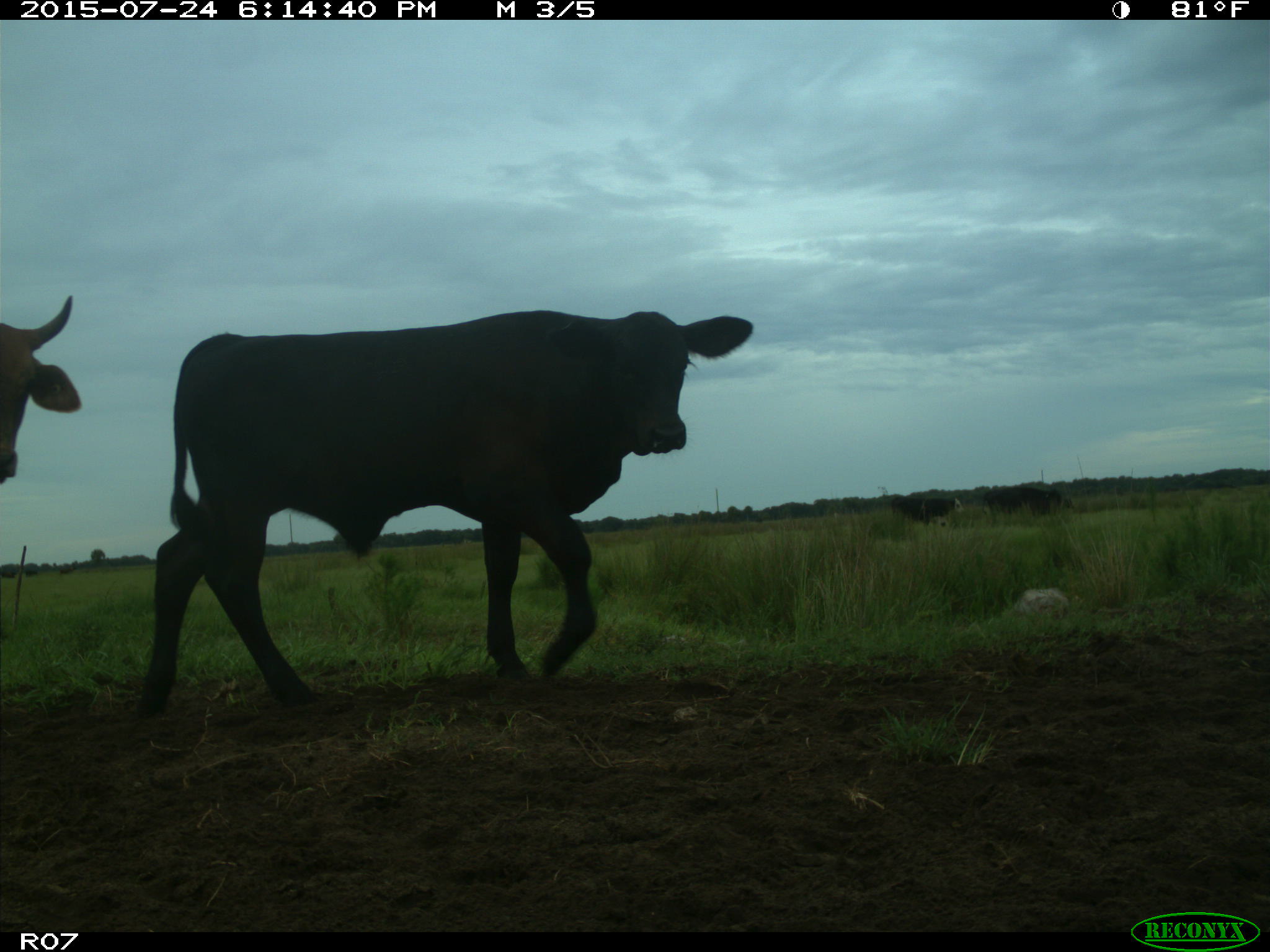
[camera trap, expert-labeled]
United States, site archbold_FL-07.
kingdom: Animalia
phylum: Chordata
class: Mammalia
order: Artiodactyla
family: Bovidae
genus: Bos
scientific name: Bos taurus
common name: domestic cow